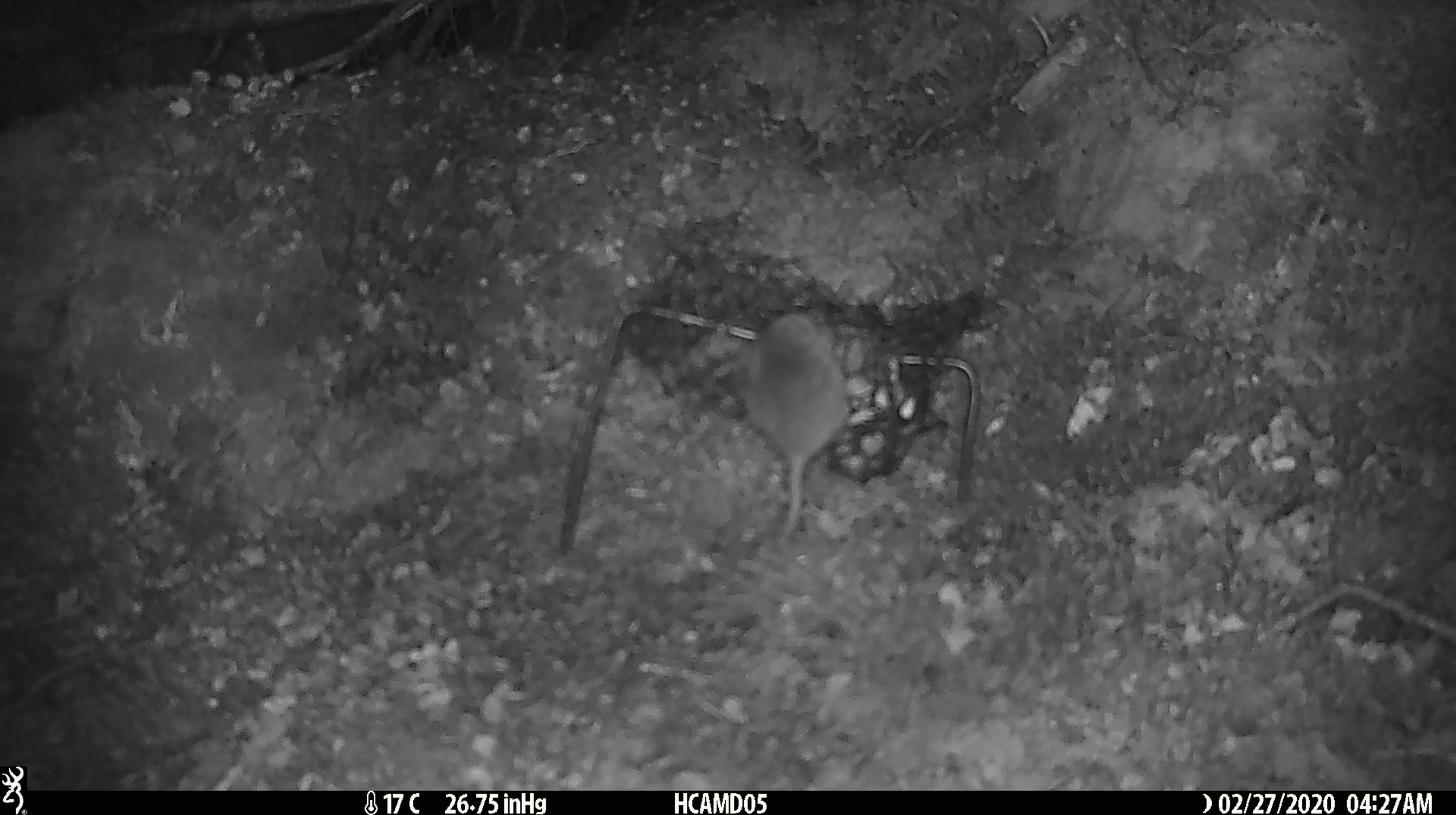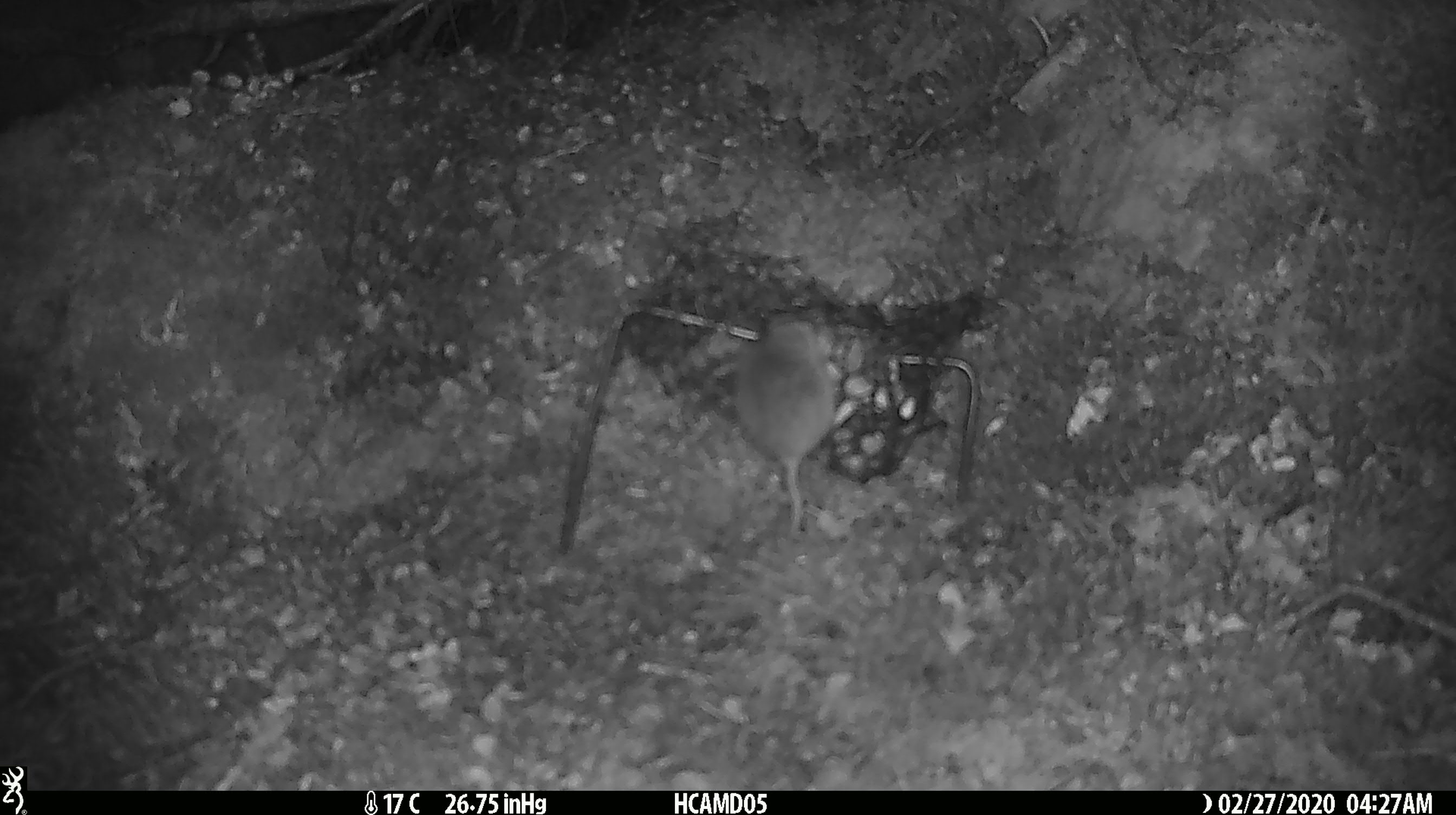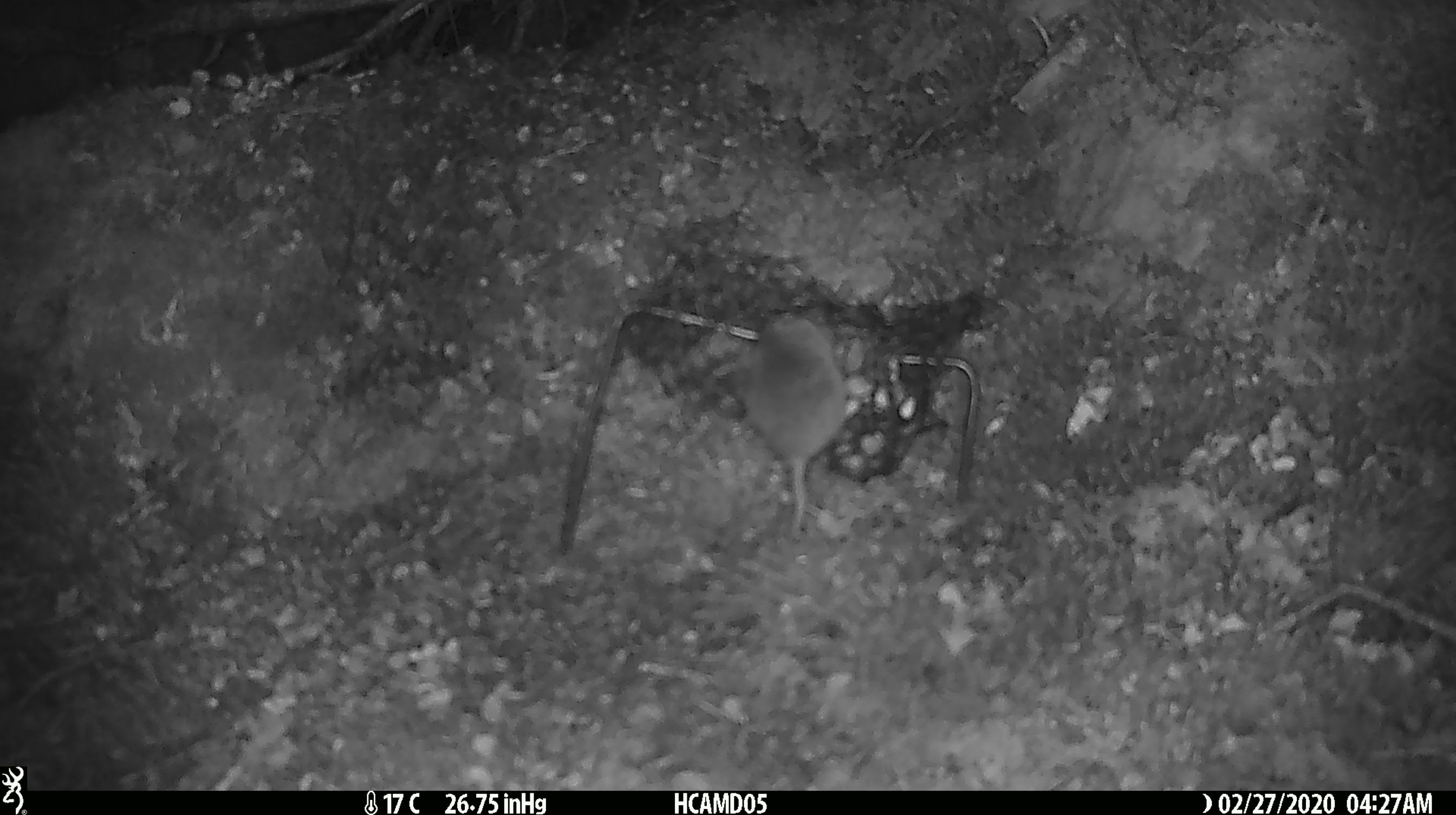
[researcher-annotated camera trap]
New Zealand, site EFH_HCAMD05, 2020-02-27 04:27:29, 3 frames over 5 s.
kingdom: Animalia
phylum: Chordata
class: Mammalia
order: Rodentia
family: Muridae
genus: Mus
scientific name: Mus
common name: mouse